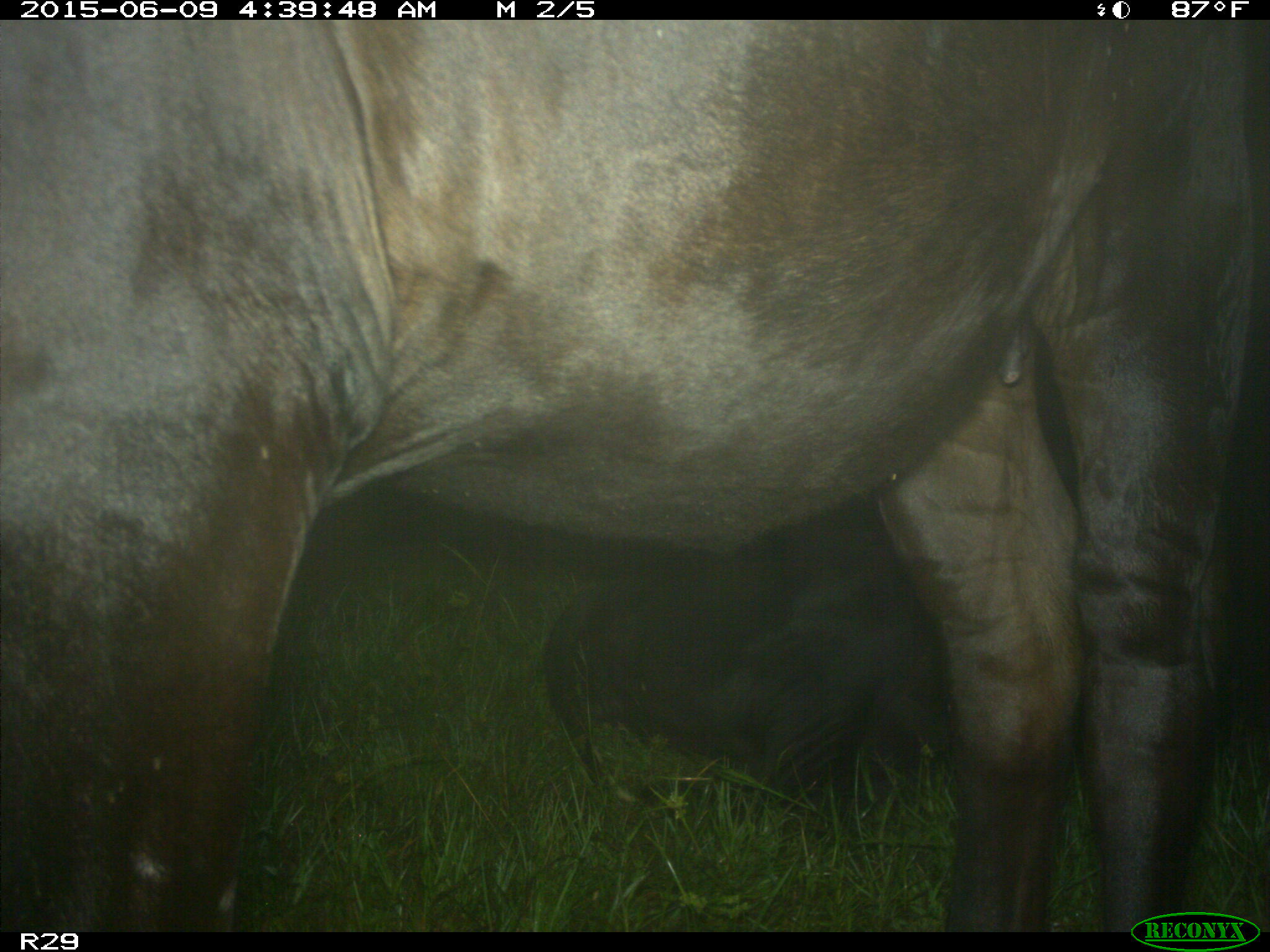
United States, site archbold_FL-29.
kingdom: Animalia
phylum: Chordata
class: Mammalia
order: Artiodactyla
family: Bovidae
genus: Bos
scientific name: Bos taurus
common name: domestic cow